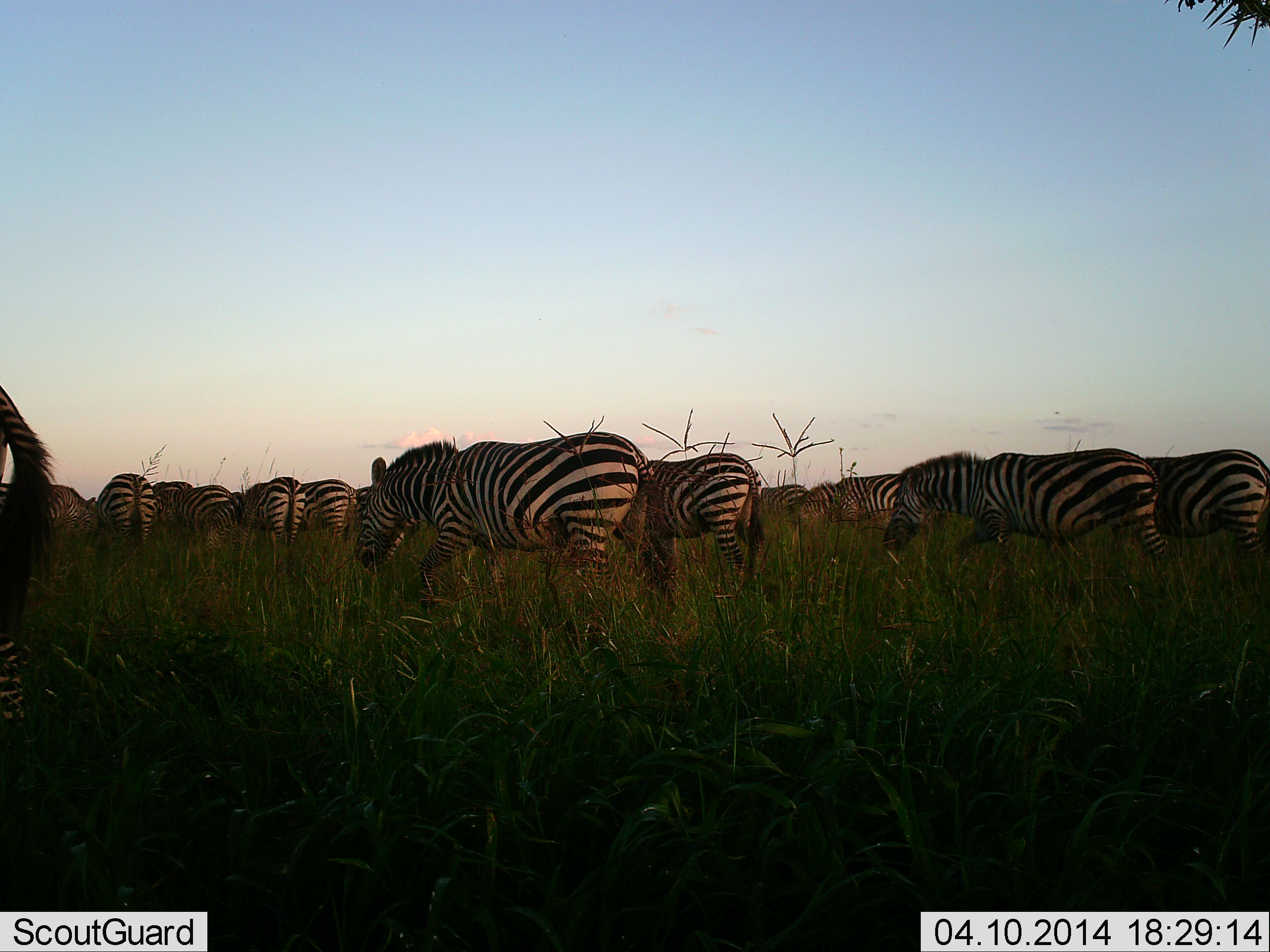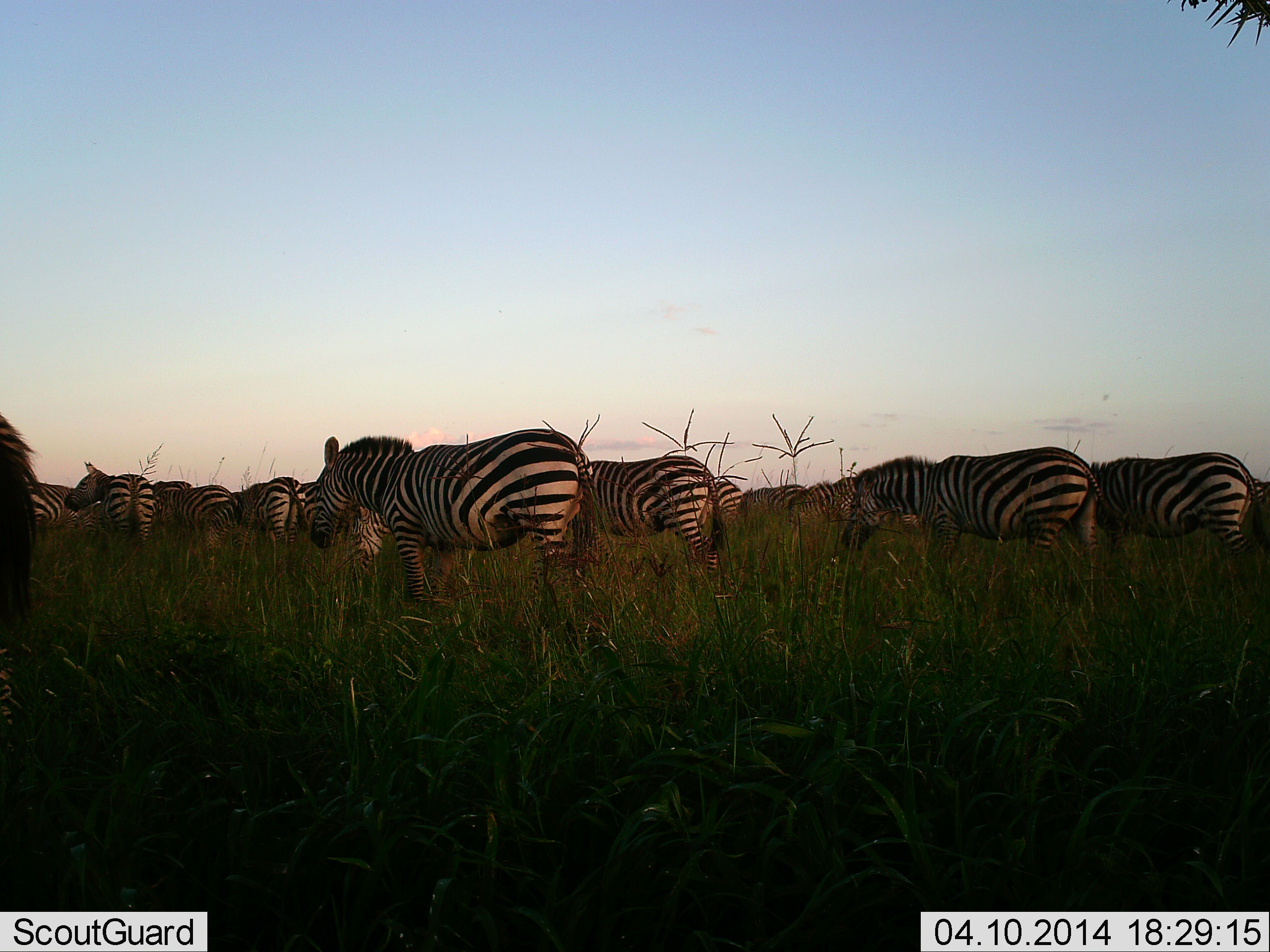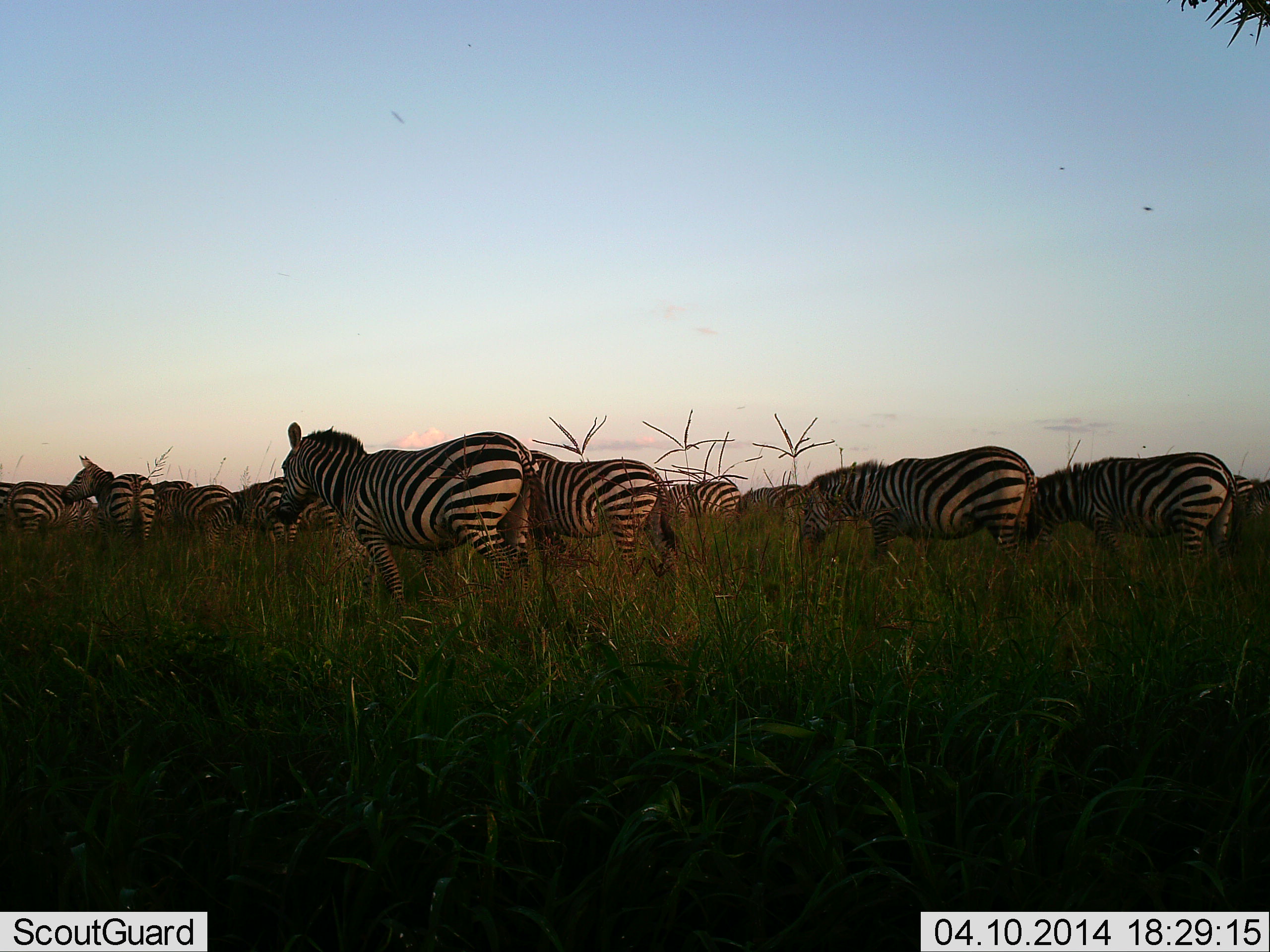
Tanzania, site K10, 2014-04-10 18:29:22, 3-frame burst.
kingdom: Animalia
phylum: Chordata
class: Mammalia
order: Perissodactyla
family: Equidae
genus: Equus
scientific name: Equus quagga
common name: plains zebra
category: zebra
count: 11-50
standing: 50%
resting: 0%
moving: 100%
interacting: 0%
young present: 0%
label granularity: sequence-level